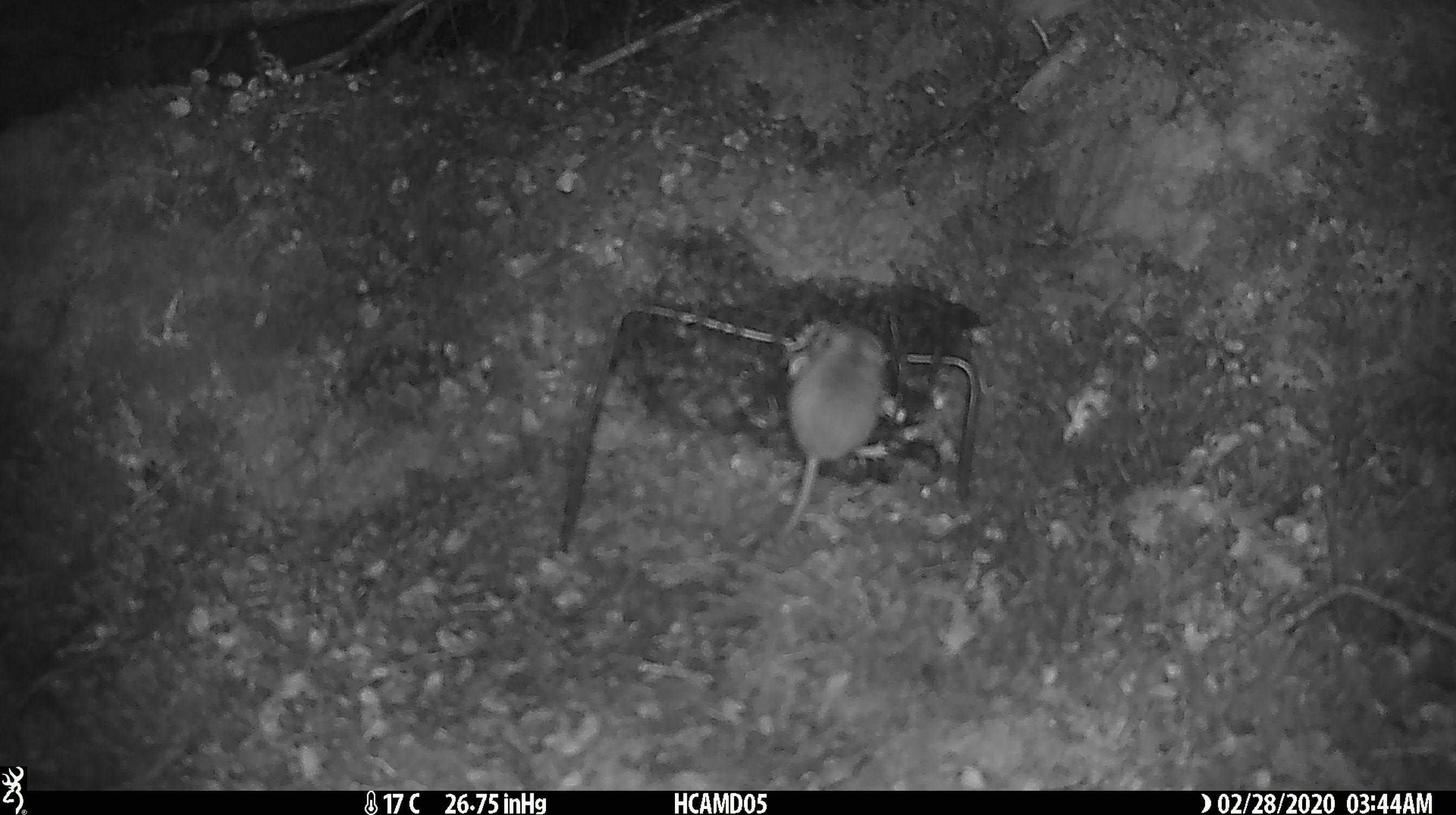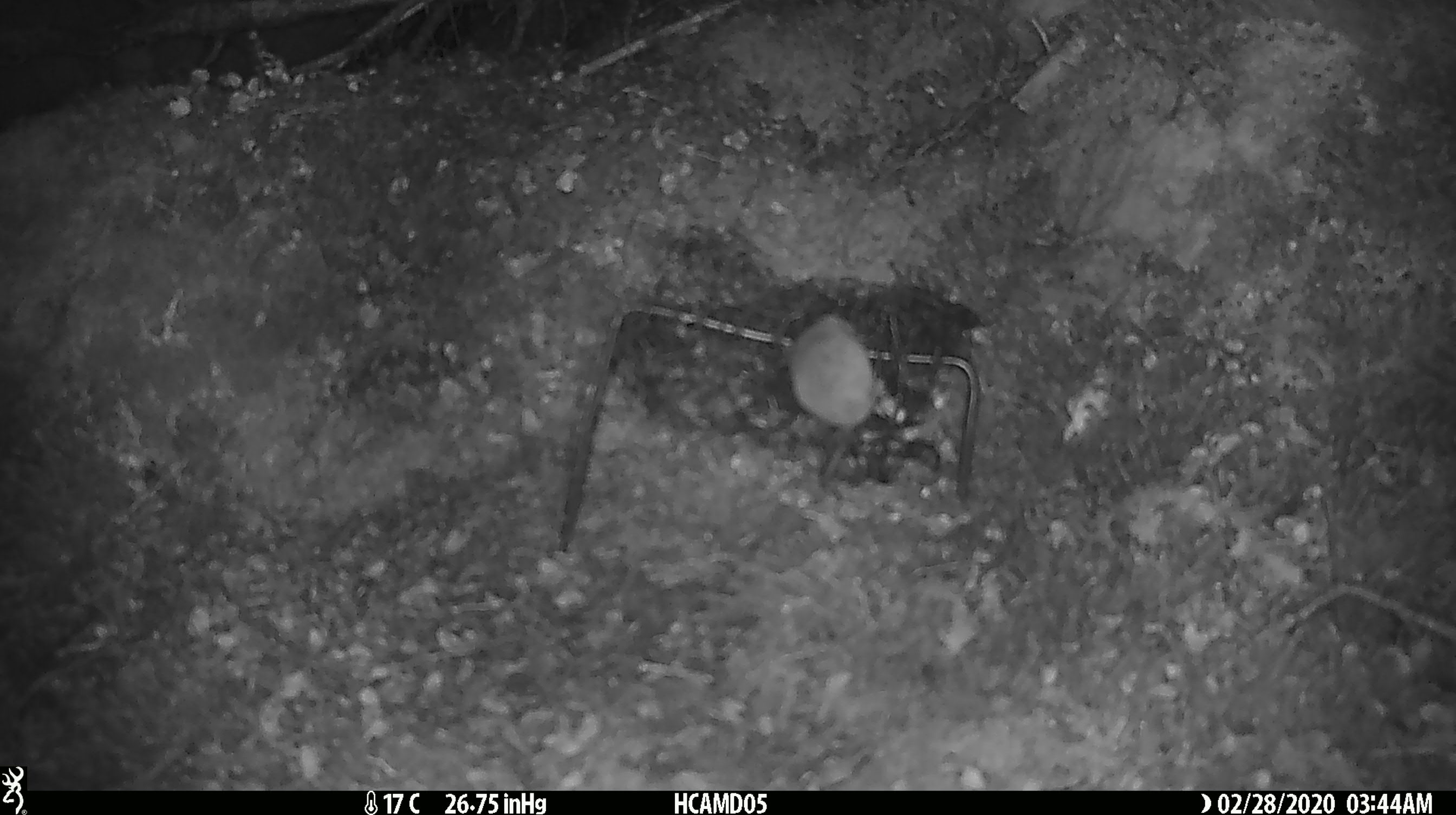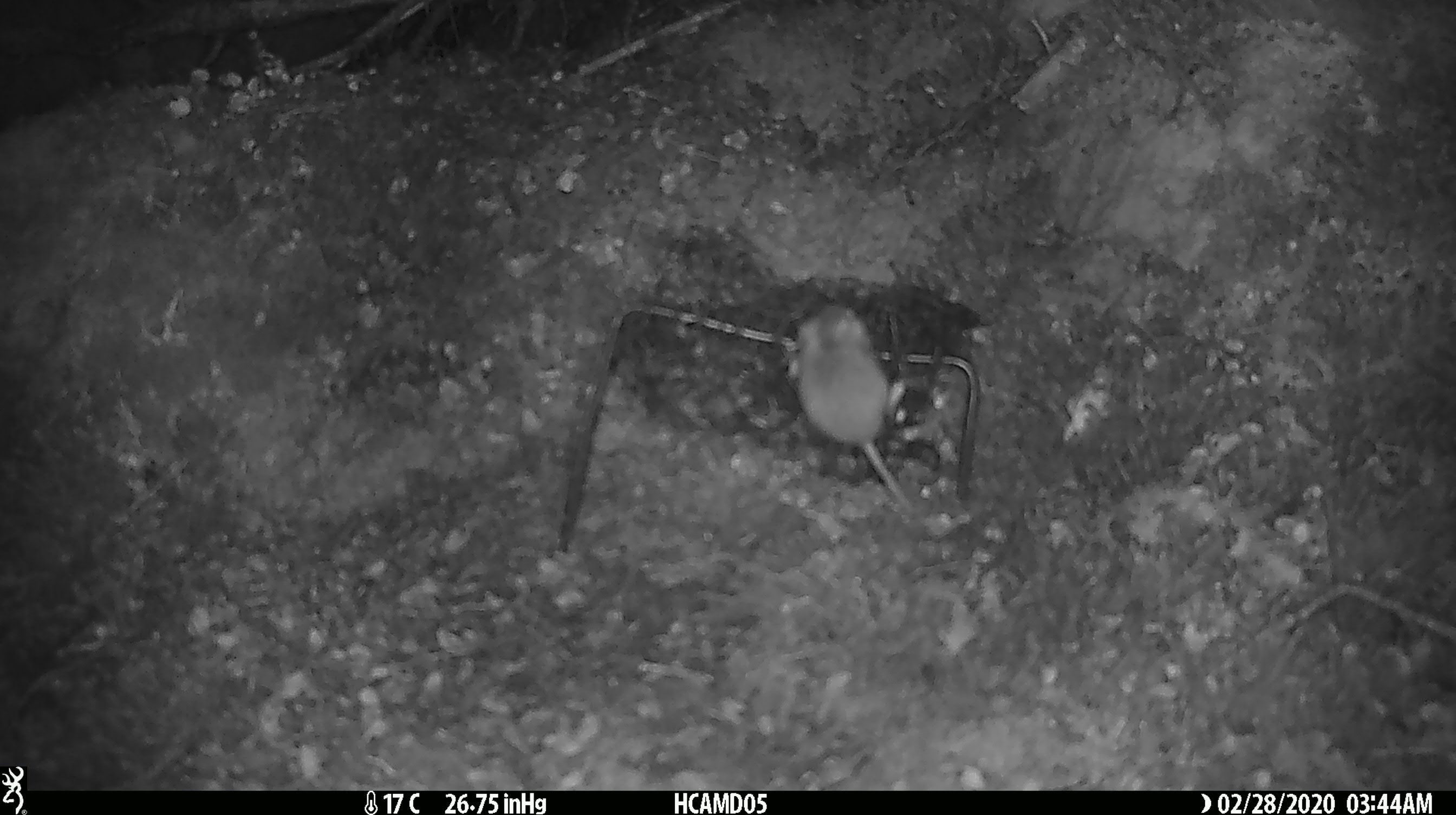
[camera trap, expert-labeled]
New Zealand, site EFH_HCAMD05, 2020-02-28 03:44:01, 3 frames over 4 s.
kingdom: Animalia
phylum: Chordata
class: Mammalia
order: Rodentia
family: Muridae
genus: Mus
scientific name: Mus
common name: mouse